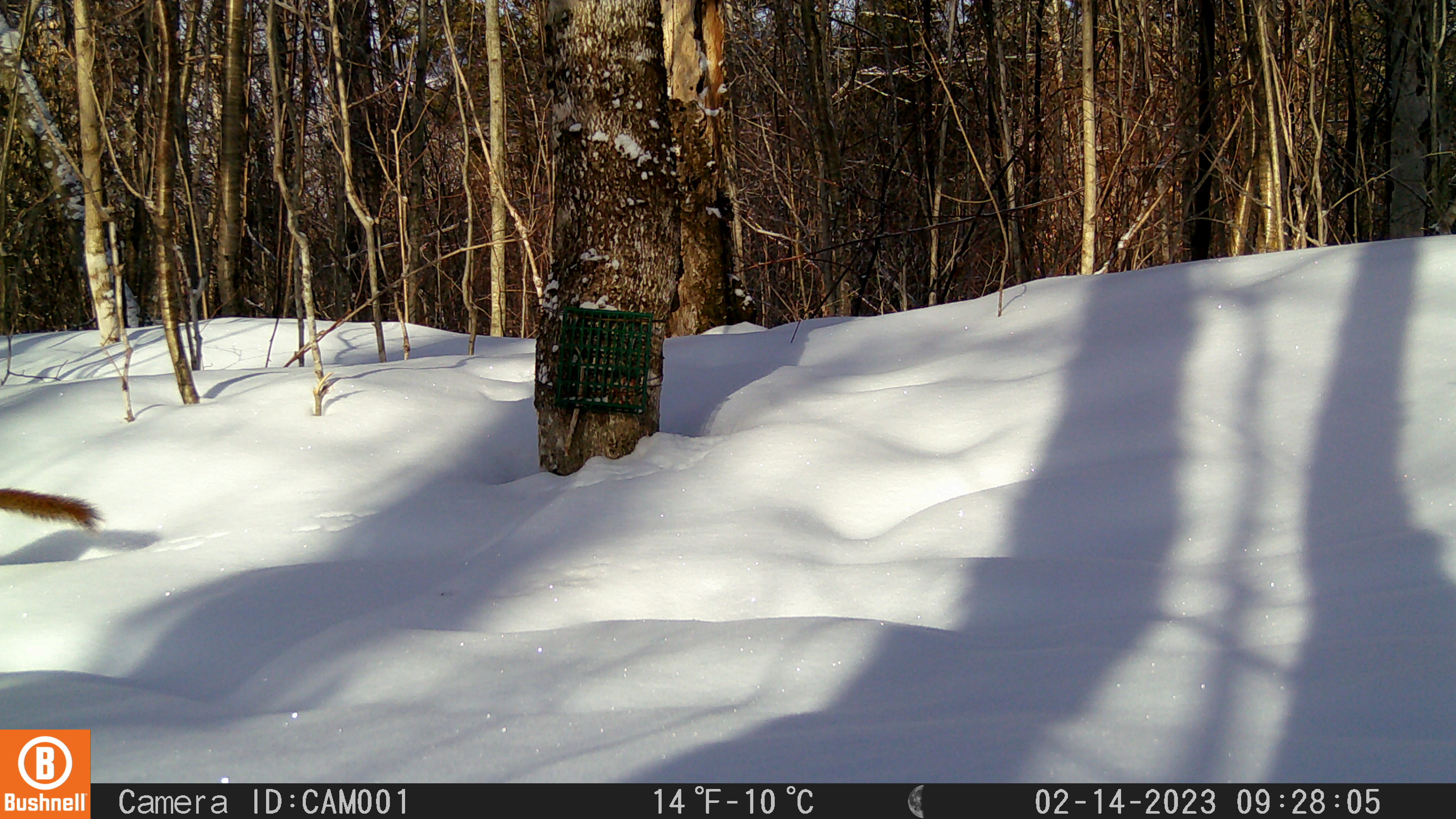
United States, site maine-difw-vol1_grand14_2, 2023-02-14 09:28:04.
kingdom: Animalia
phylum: Chordata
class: Mammalia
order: Rodentia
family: Sciuridae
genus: Tamiasciurus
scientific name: Tamiasciurus hudsonicus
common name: red squirrel